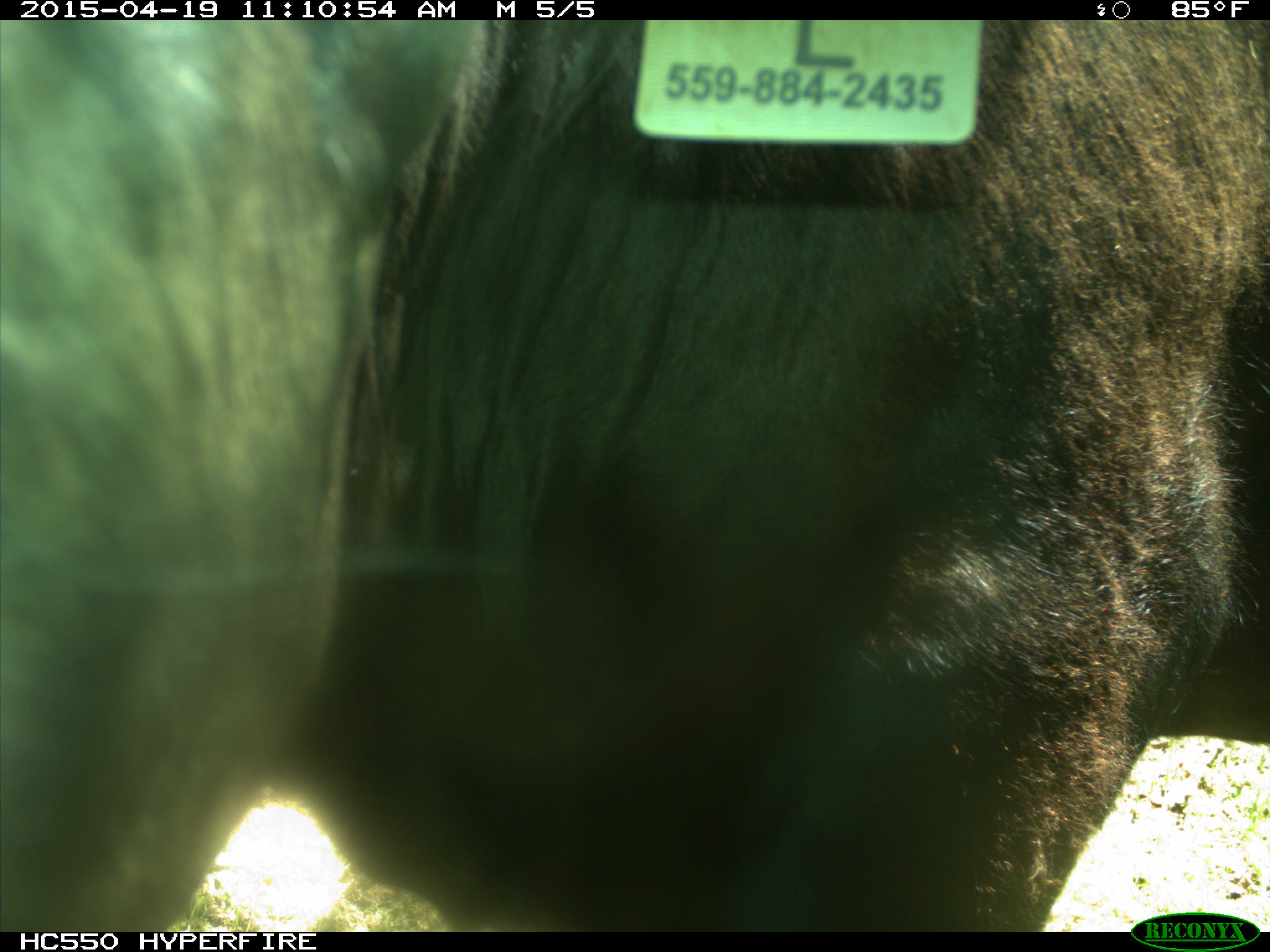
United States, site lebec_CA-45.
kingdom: Animalia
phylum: Chordata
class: Mammalia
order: Artiodactyla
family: Bovidae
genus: Bos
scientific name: Bos taurus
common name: domestic cow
Bos taurus (domestic cow).